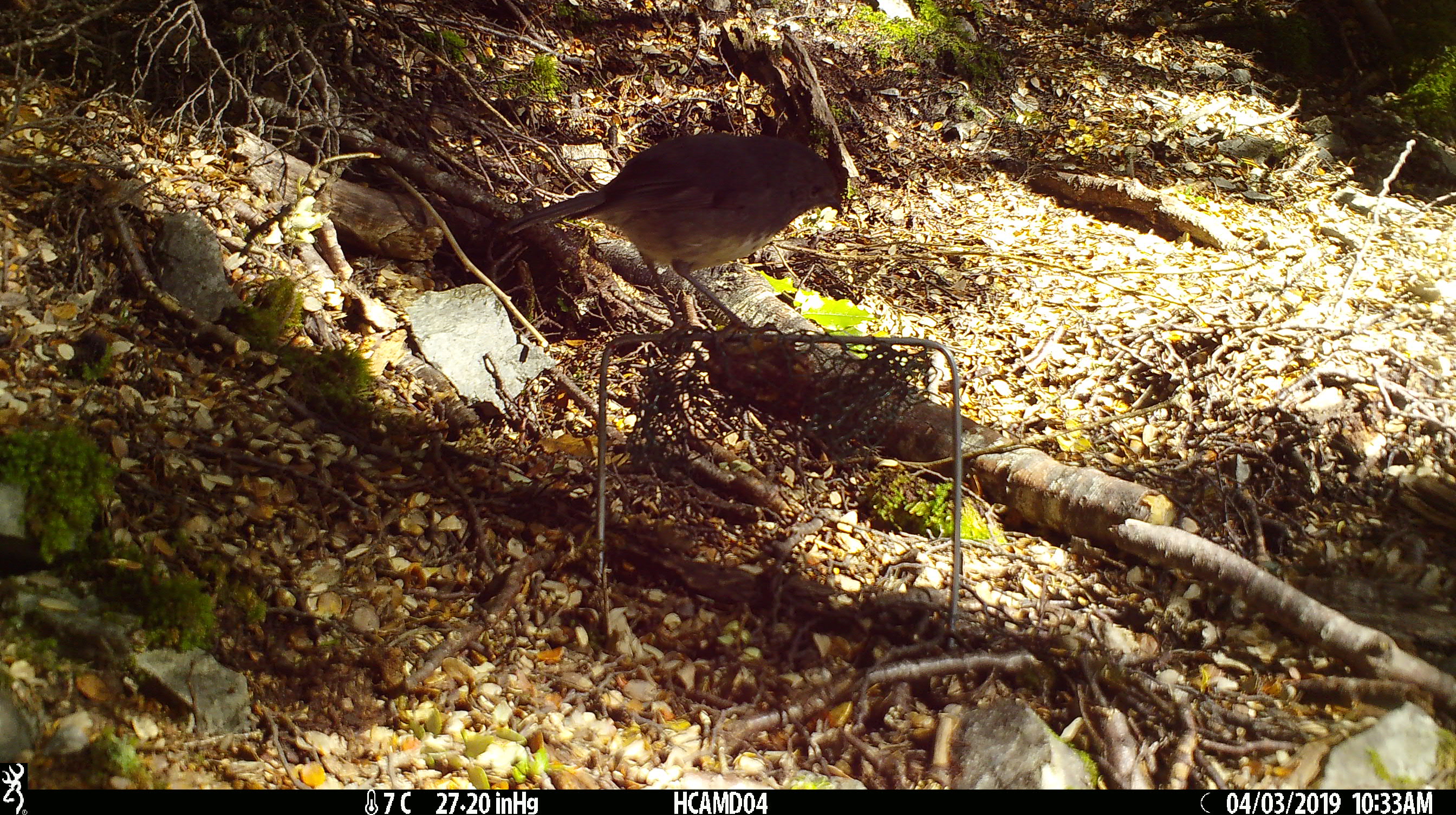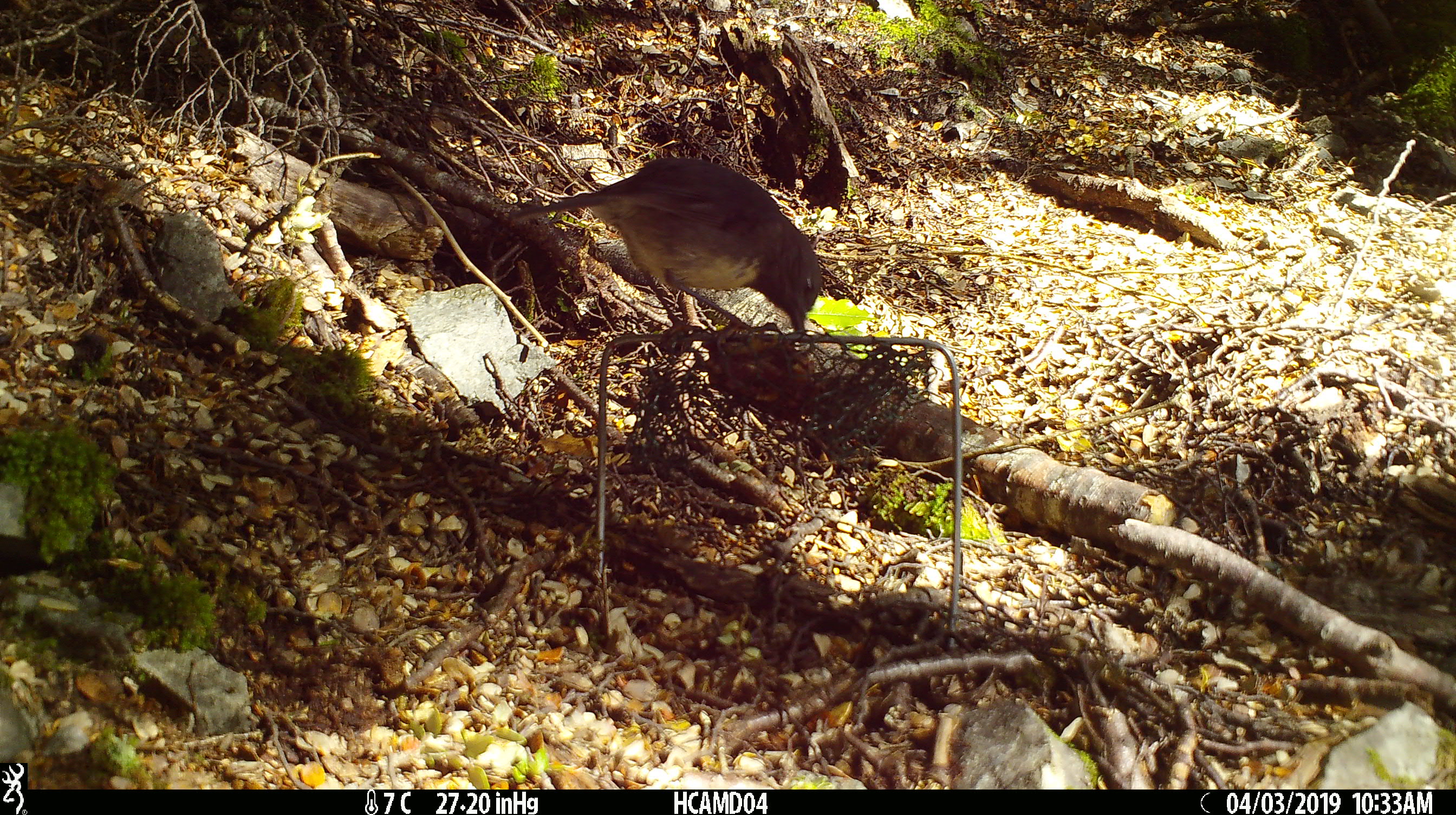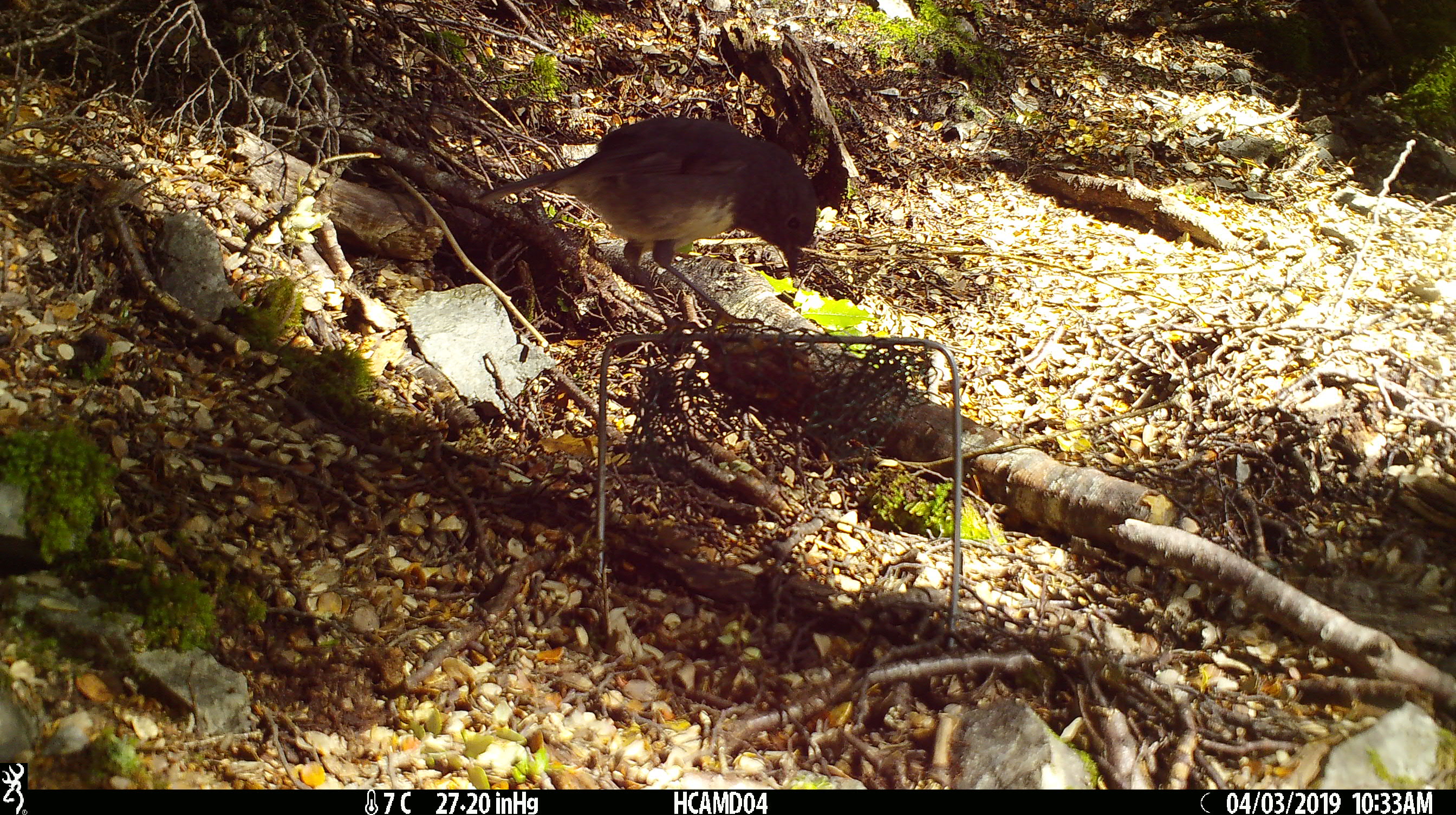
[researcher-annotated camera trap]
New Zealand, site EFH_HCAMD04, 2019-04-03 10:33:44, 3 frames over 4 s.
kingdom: Animalia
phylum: Chordata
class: Aves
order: Passeriformes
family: Petroicidae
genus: Petroica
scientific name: Petroica australis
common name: new zealand robin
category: robin